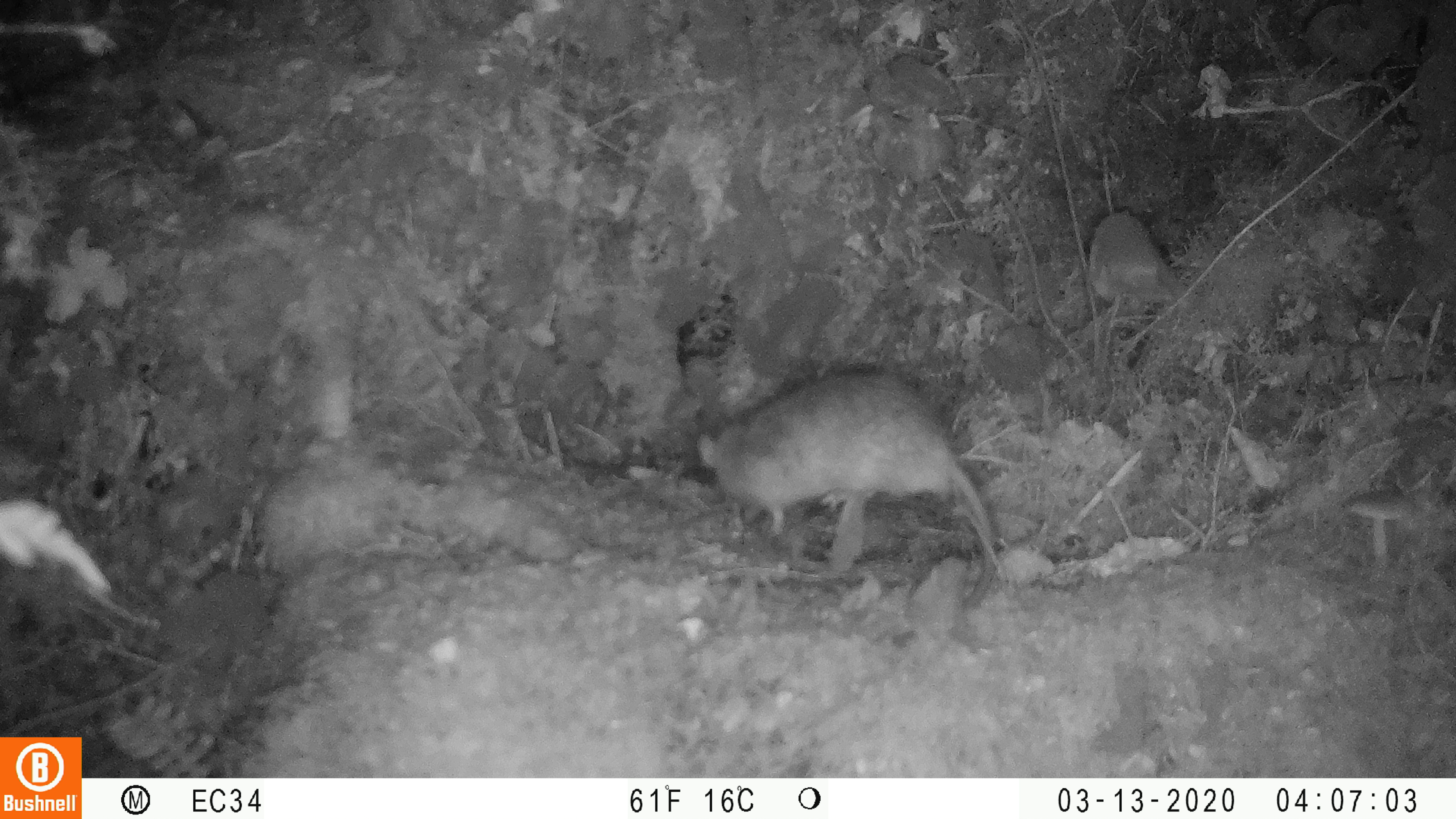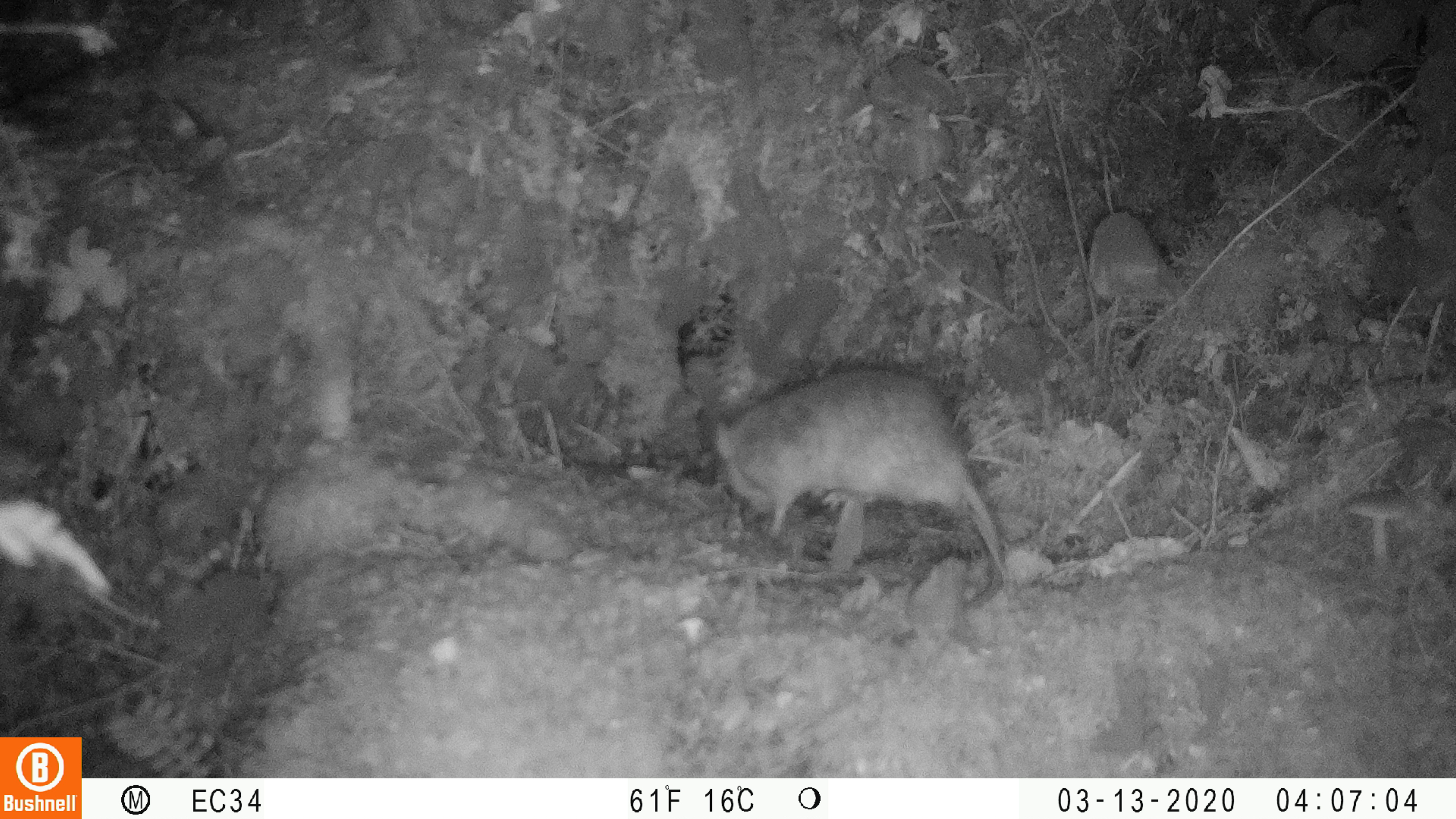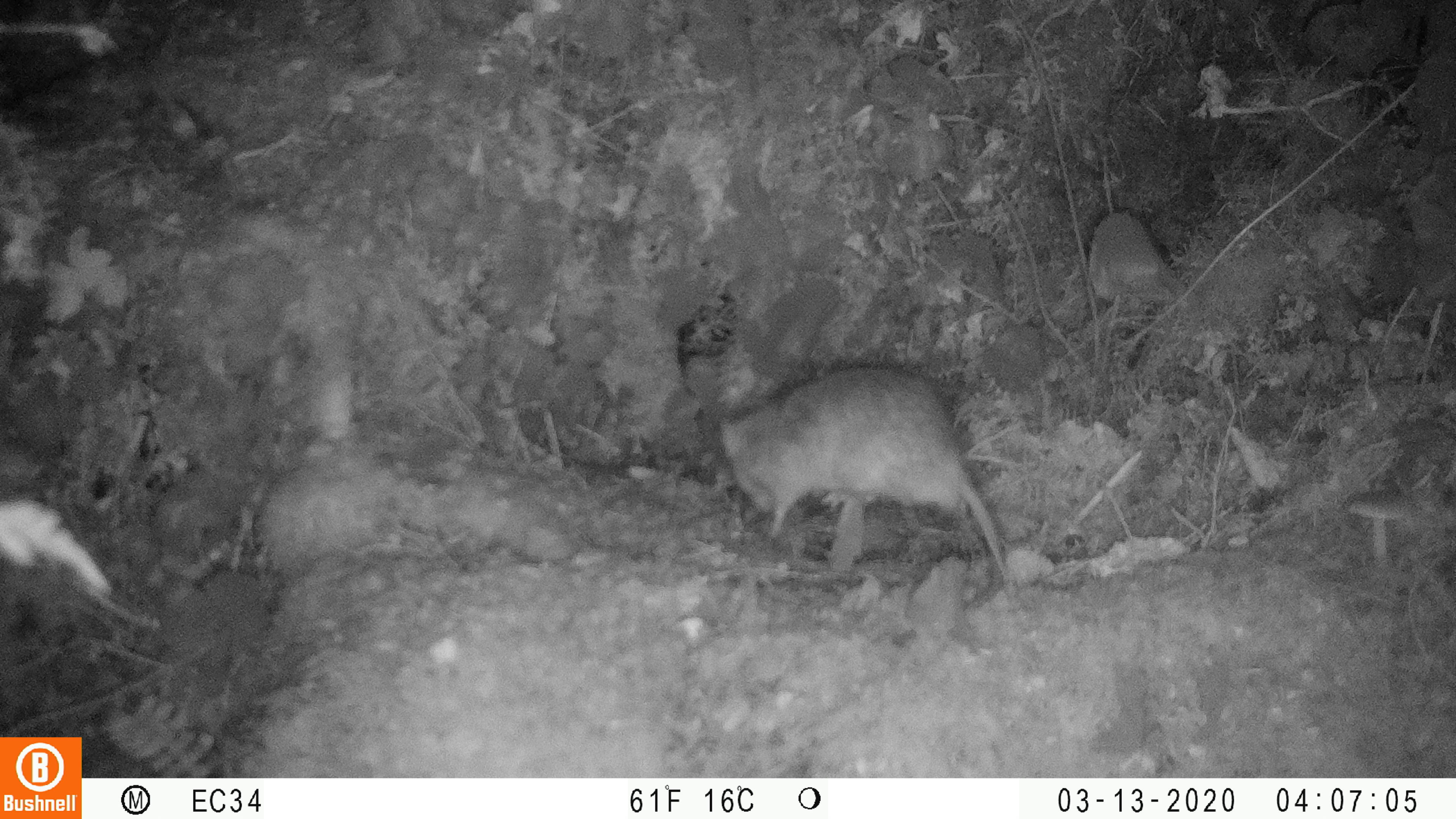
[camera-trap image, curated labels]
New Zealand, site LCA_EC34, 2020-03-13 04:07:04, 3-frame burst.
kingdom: Animalia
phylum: Chordata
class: Mammalia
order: Rodentia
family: Muridae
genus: Rattus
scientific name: Rattus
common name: rat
Rat (Rattus).